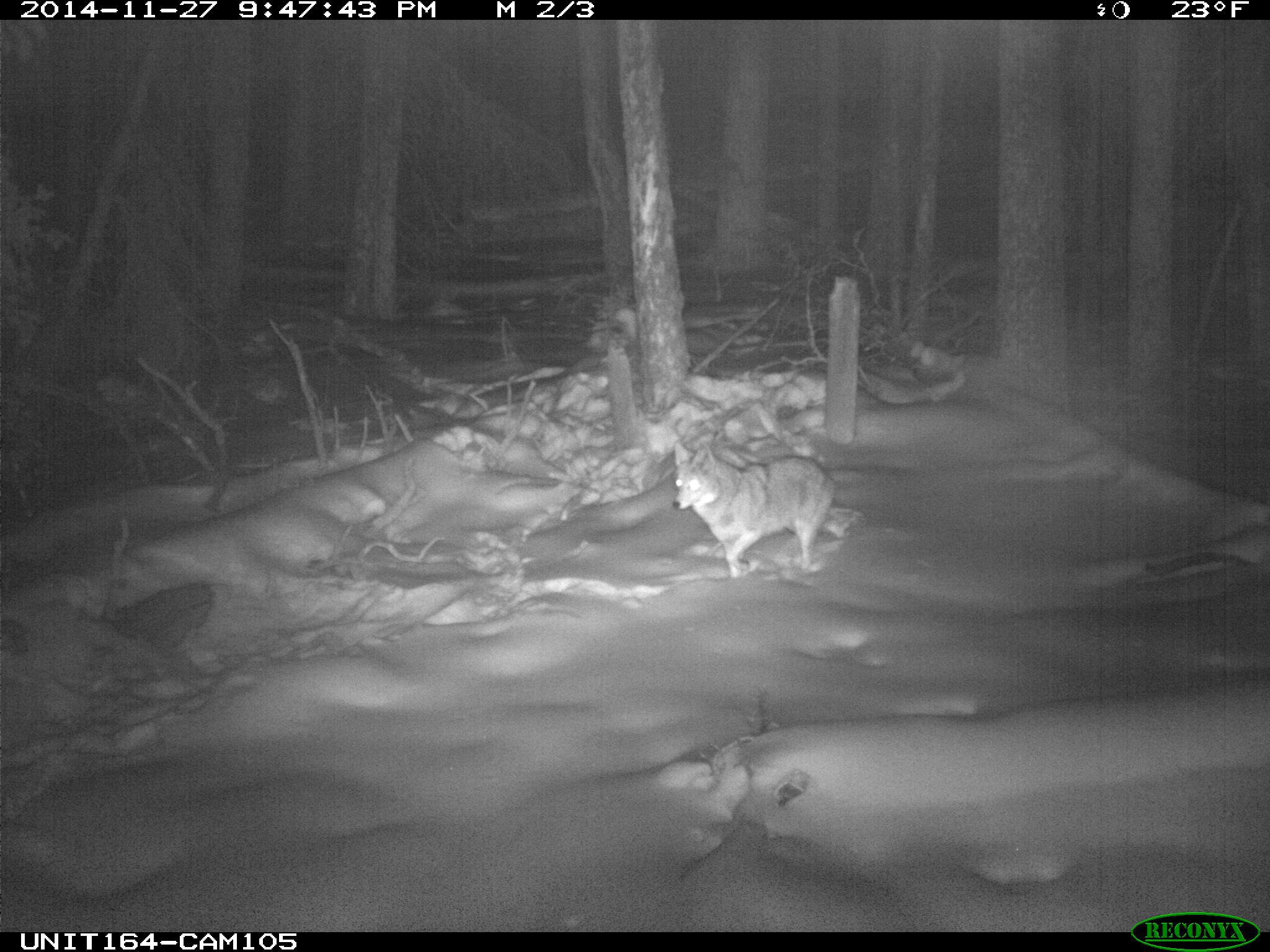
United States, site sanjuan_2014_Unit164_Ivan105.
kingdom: Animalia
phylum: Chordata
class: Mammalia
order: Carnivora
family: Canidae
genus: Canis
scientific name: Canis latrans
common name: coyote